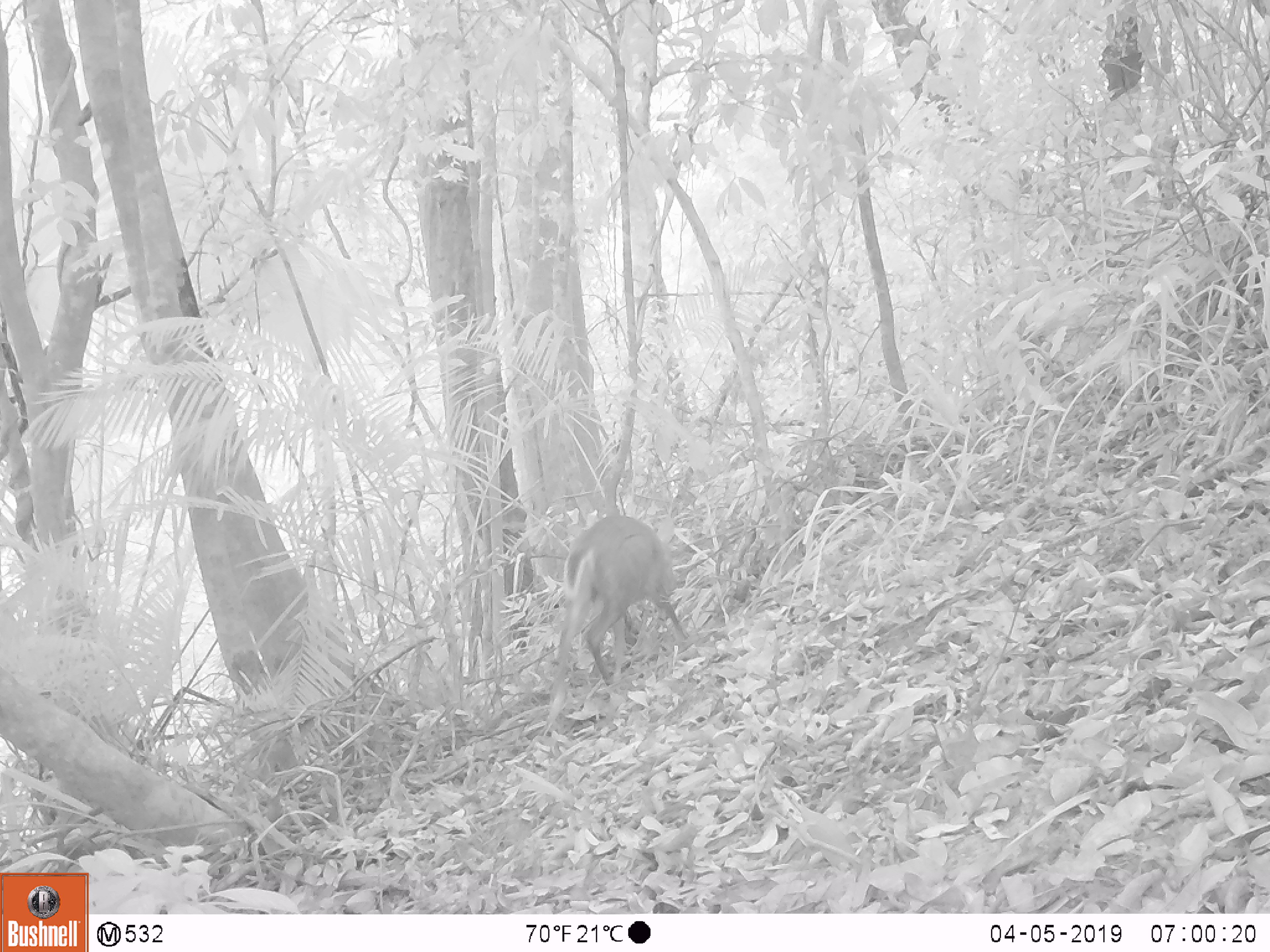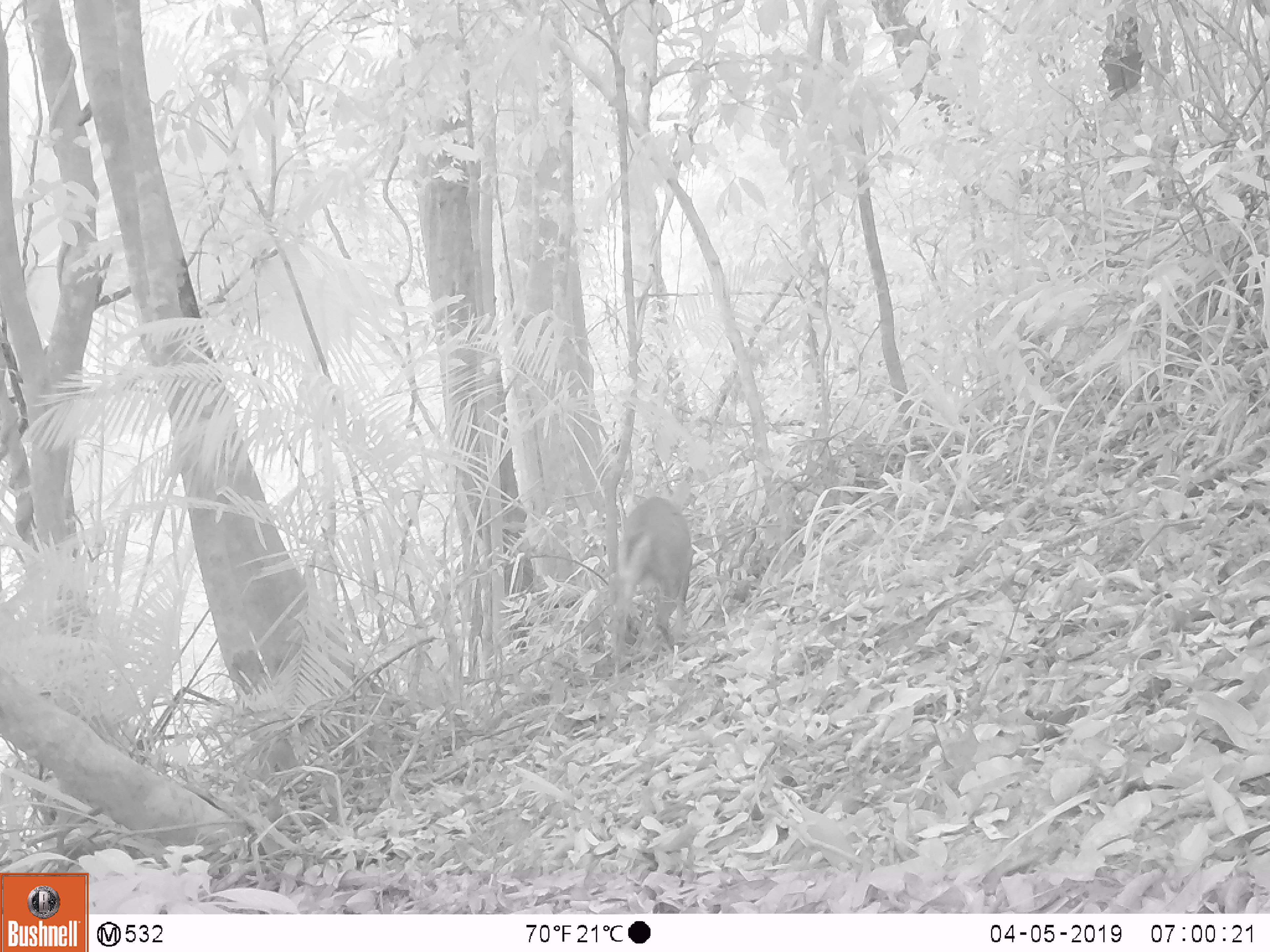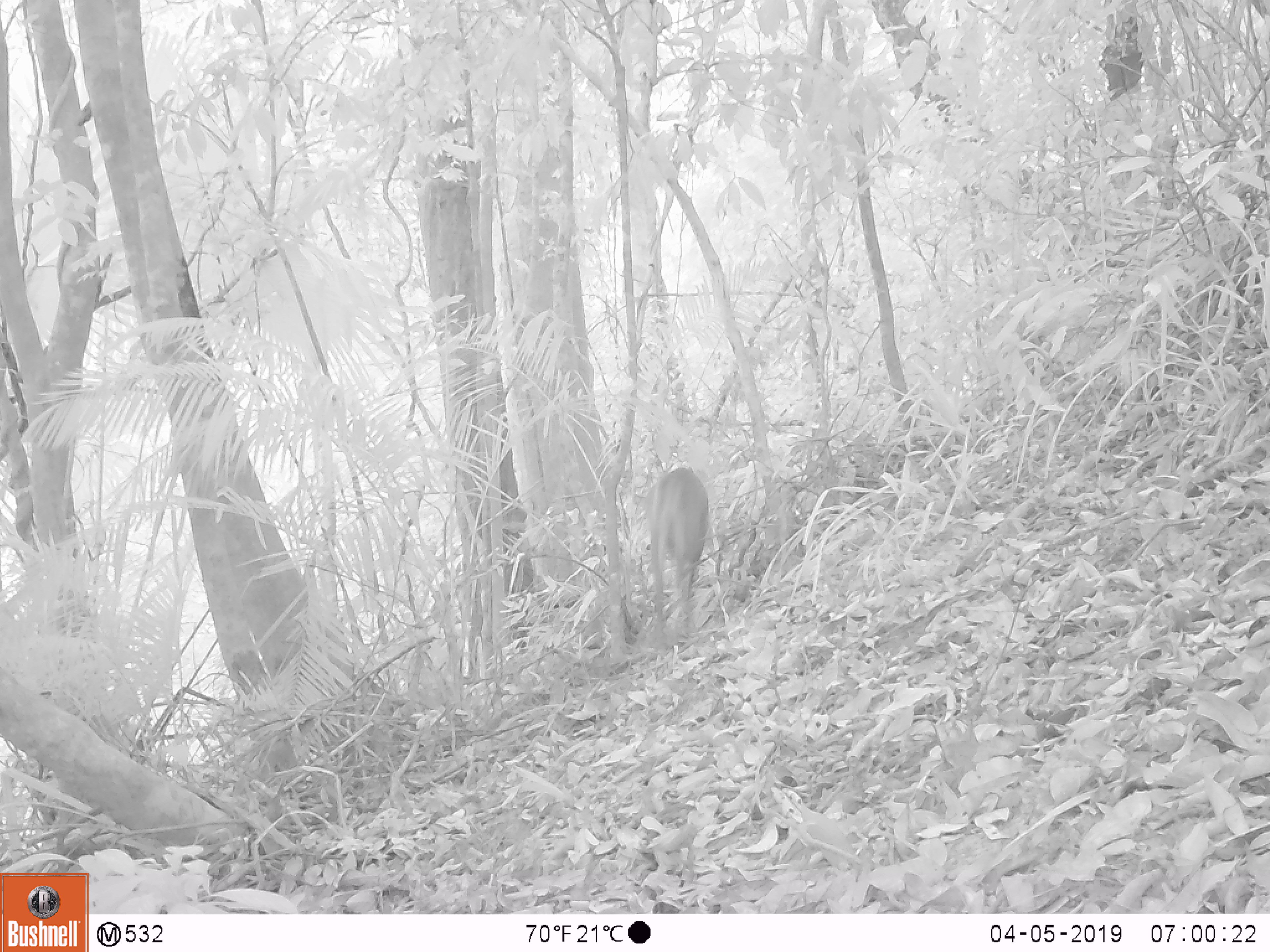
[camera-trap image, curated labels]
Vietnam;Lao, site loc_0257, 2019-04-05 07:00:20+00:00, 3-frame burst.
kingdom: Animalia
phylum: Chordata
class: Mammalia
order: Artiodactyla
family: Cervidae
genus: Muntiacus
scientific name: Muntiacus rooseveltorum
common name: roosevelt's muntjac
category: roosevelts muntjac group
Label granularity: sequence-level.